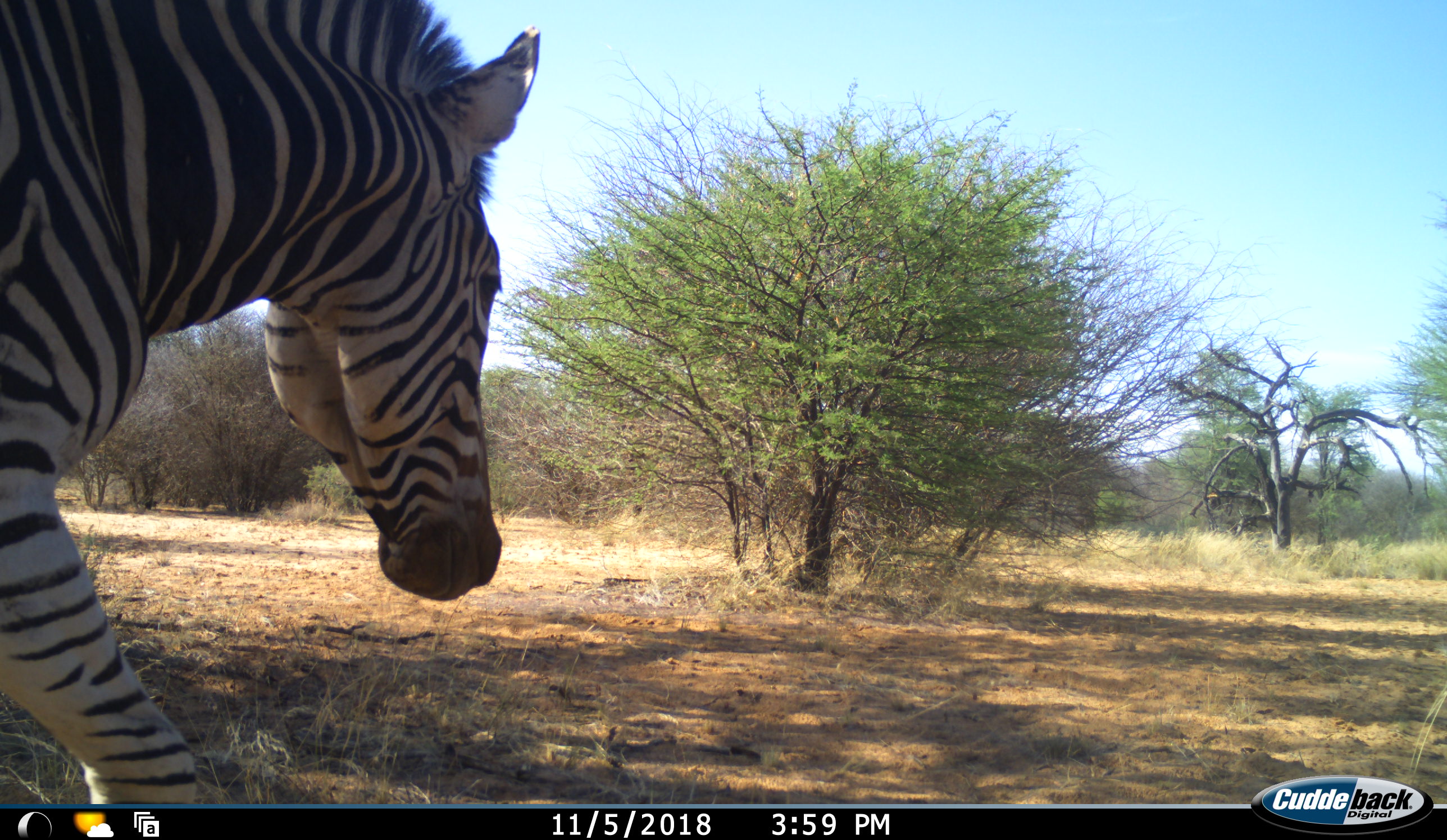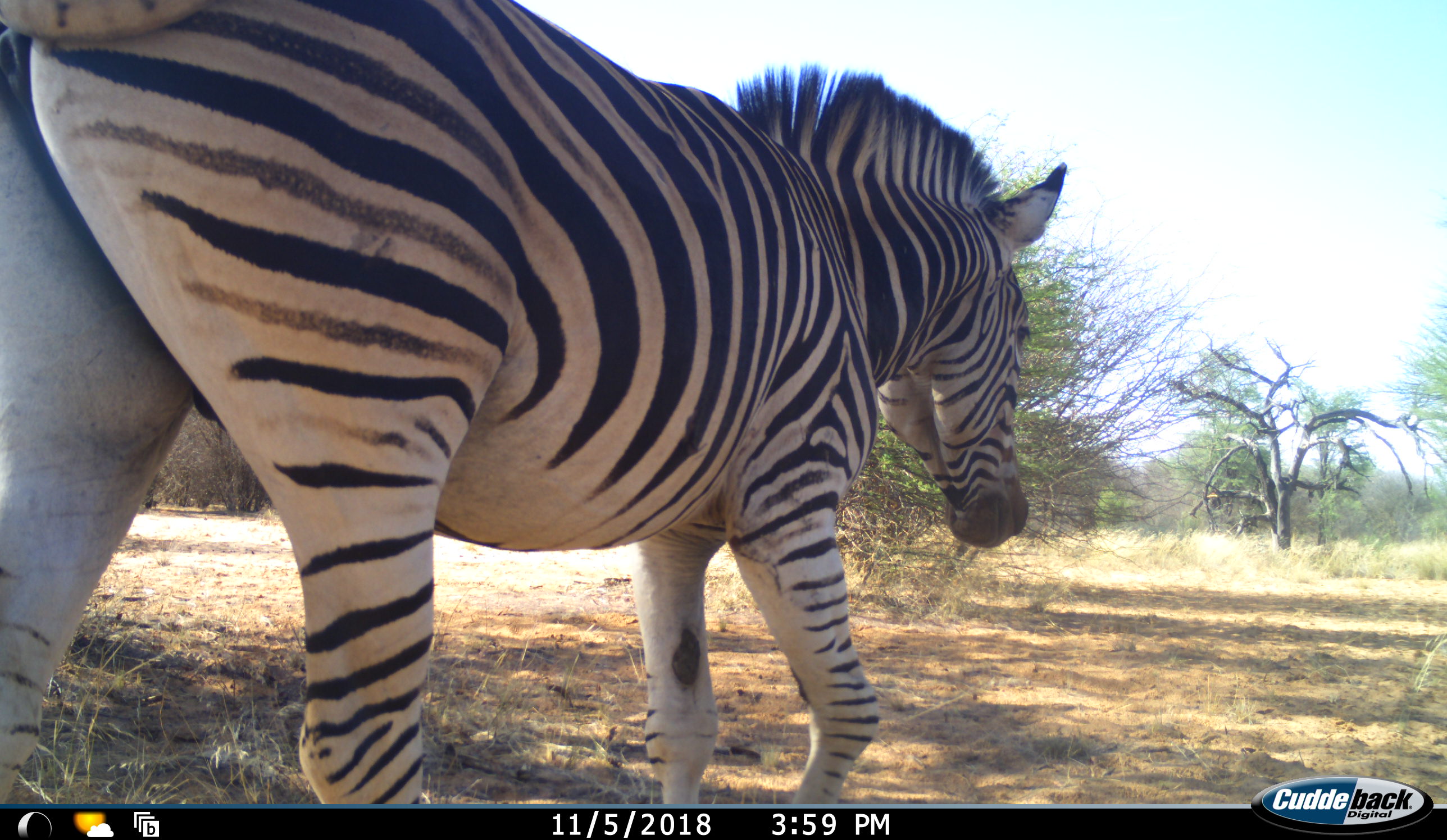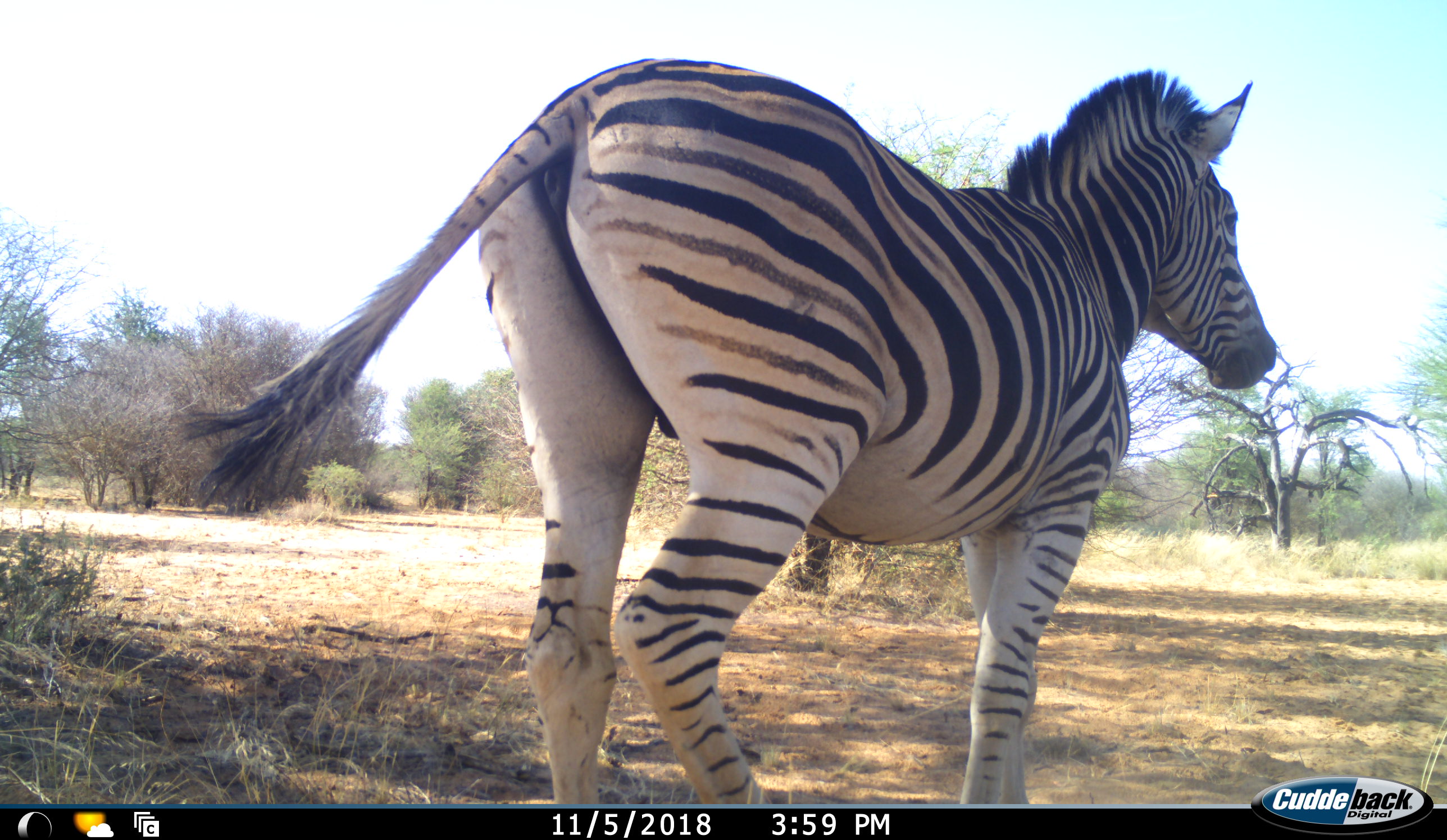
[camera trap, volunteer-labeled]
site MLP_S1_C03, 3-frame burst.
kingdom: Animalia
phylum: Chordata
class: Mammalia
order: Perissodactyla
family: Equidae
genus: Equus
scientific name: Equus quagga burchellii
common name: burchell's zebra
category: zebraburchells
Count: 1.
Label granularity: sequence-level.